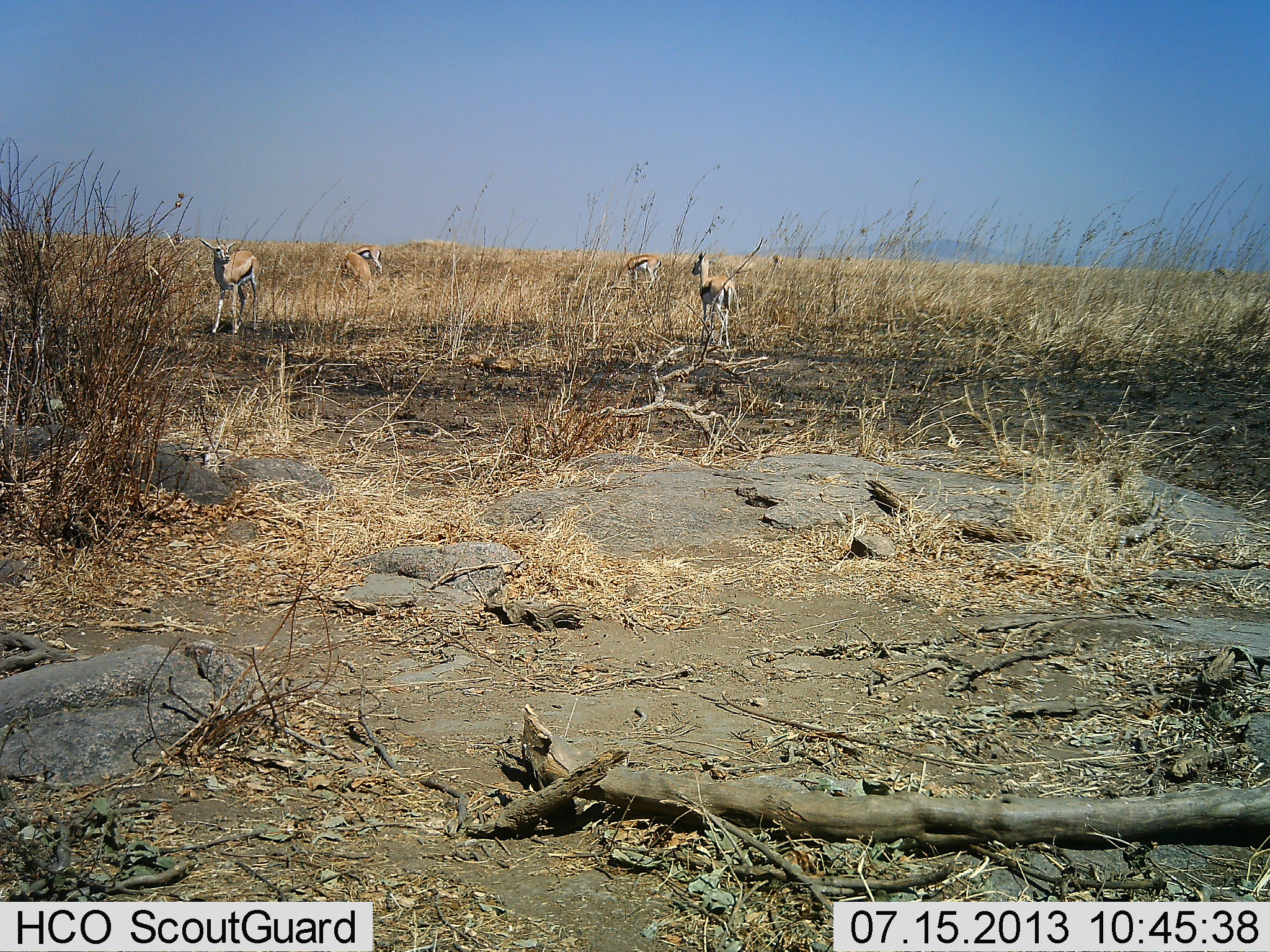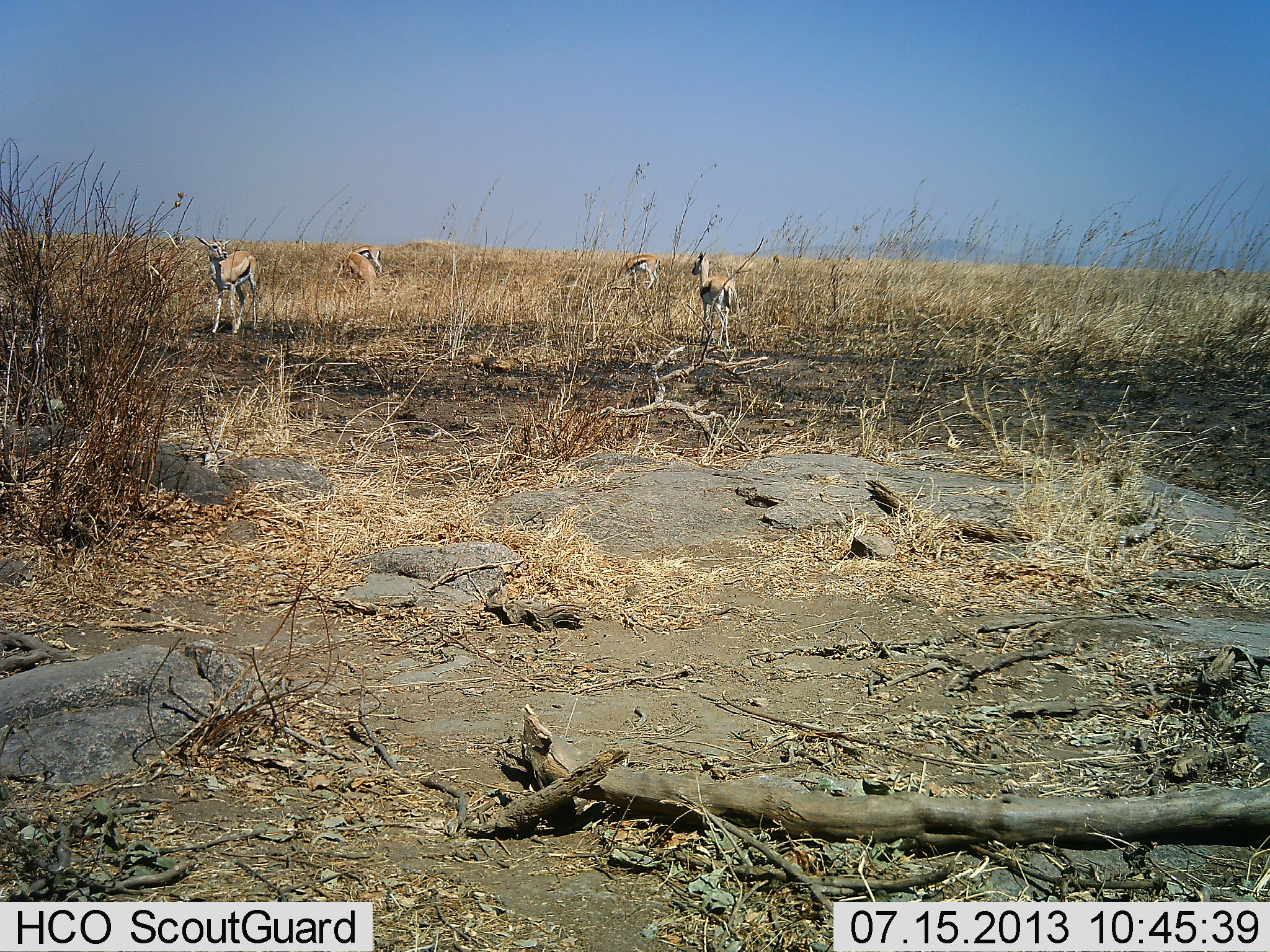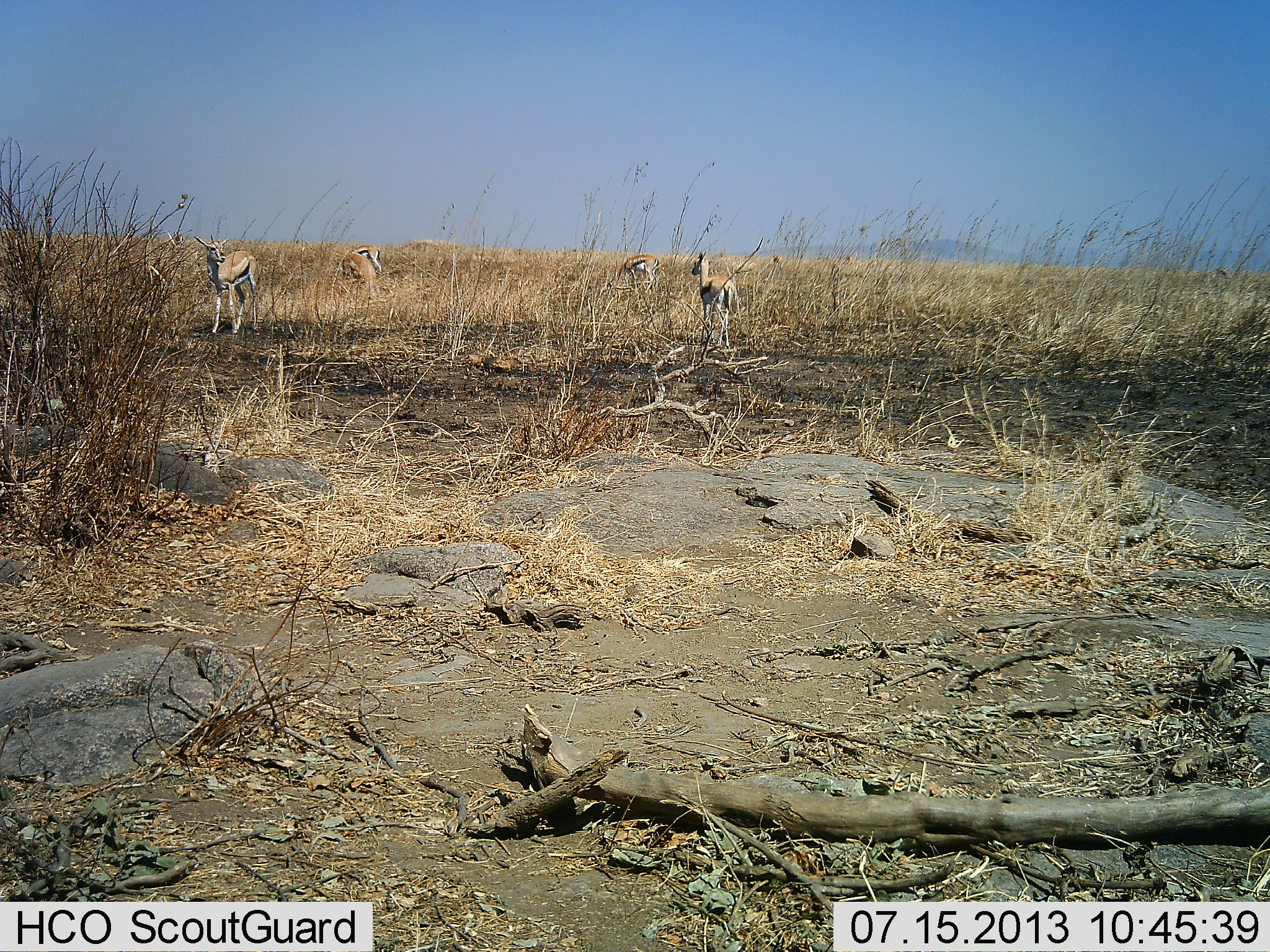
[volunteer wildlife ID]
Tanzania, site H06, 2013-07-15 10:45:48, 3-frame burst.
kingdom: Animalia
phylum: Chordata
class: Mammalia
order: Artiodactyla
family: Bovidae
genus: Eudorcas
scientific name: Eudorcas thomsonii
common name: thomson's gazelle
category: gazellethomsons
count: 5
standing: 96%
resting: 0%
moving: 4%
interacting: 4%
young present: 4%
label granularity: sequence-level